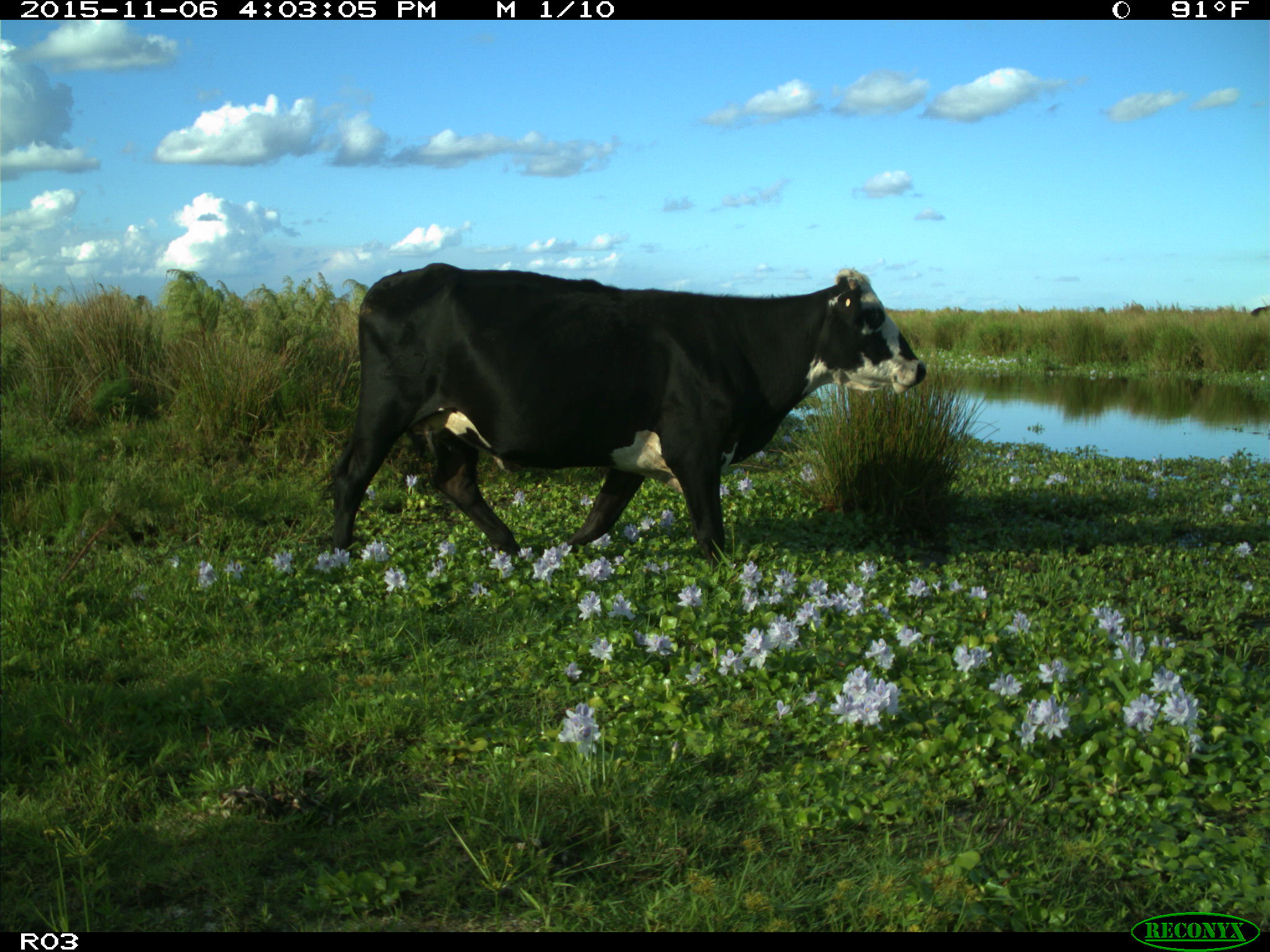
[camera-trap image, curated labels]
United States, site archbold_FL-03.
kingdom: Animalia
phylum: Chordata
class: Mammalia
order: Artiodactyla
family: Bovidae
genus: Bos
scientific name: Bos taurus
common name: domestic cow